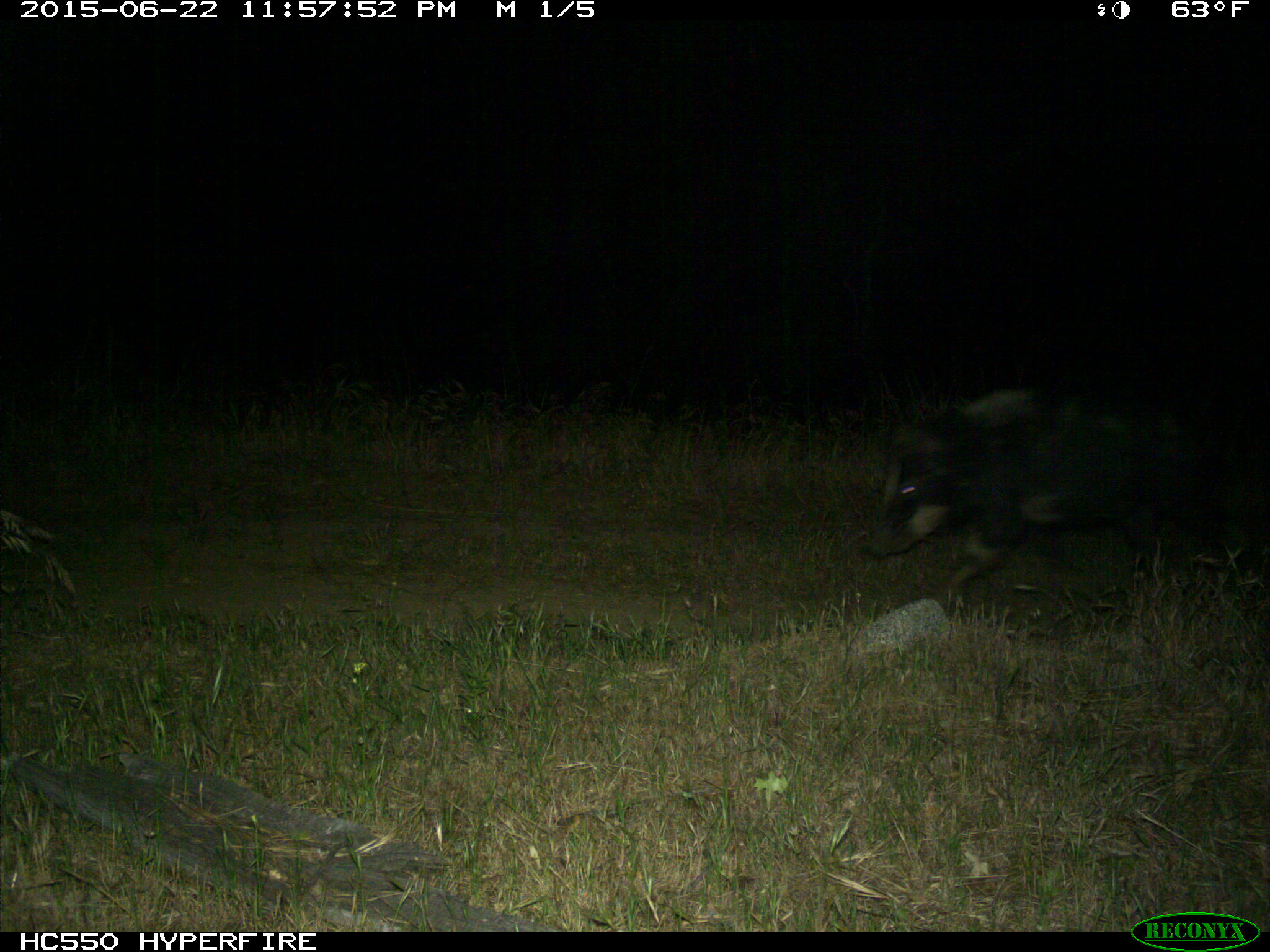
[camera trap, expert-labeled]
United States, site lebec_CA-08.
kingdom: Animalia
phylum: Chordata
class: Mammalia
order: Artiodactyla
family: Suidae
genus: Sus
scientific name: Sus scrofa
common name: wild boar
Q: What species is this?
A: Sus scrofa (wild boar).